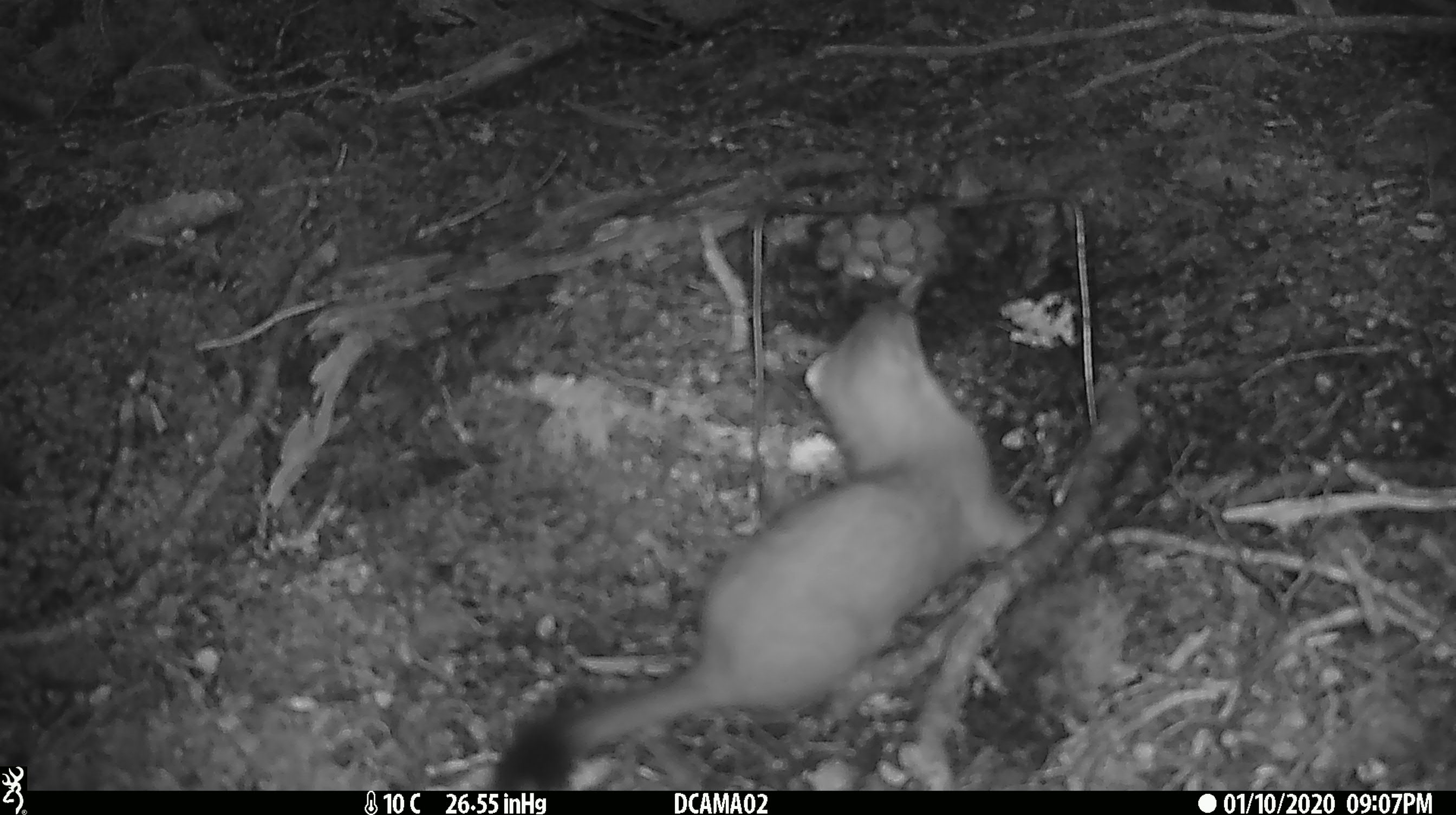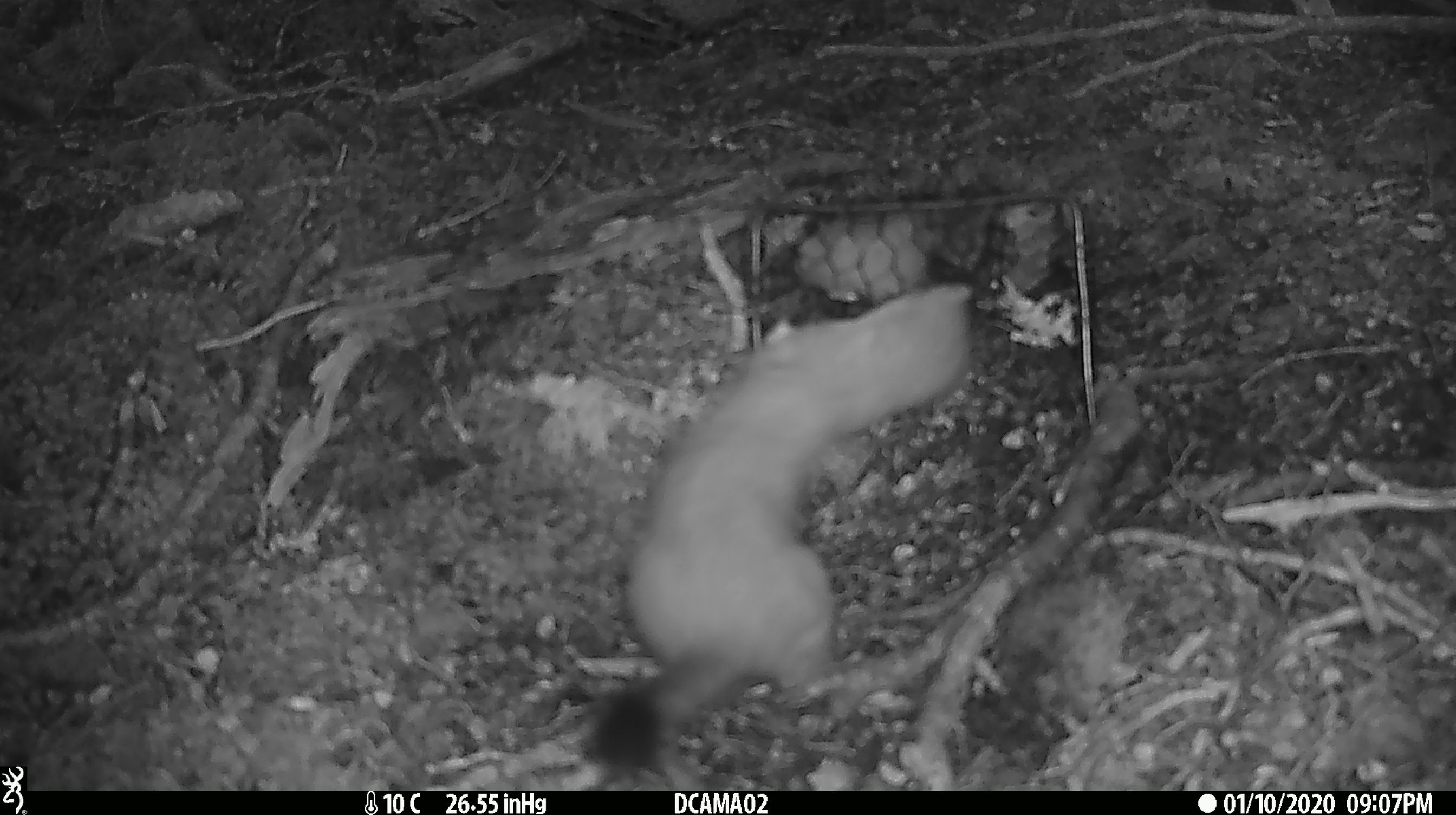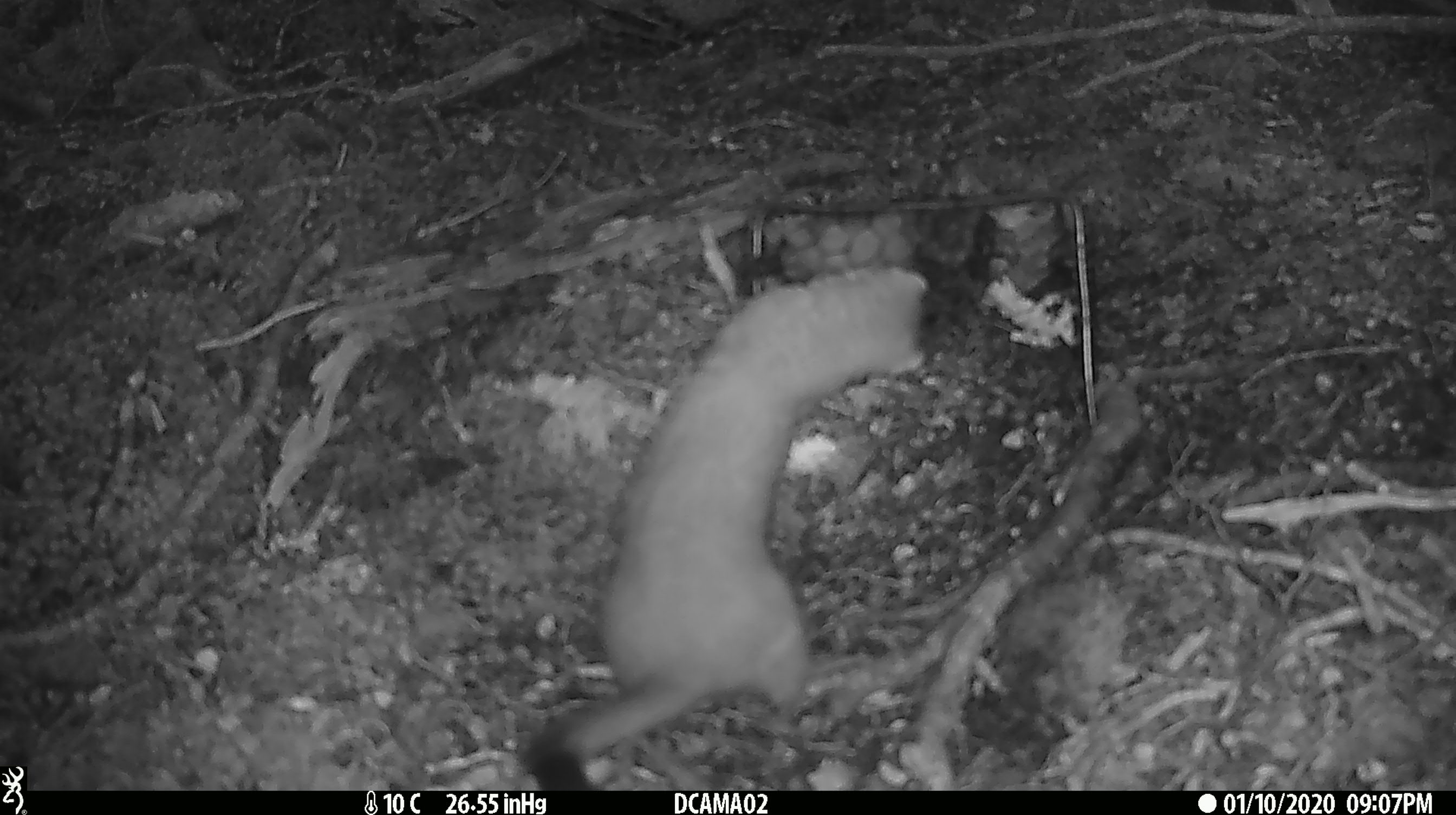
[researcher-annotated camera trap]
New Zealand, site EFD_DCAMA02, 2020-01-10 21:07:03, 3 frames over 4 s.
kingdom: Animalia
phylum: Chordata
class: Mammalia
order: Carnivora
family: Mustelidae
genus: Mustela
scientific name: Mustela erminea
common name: stoat